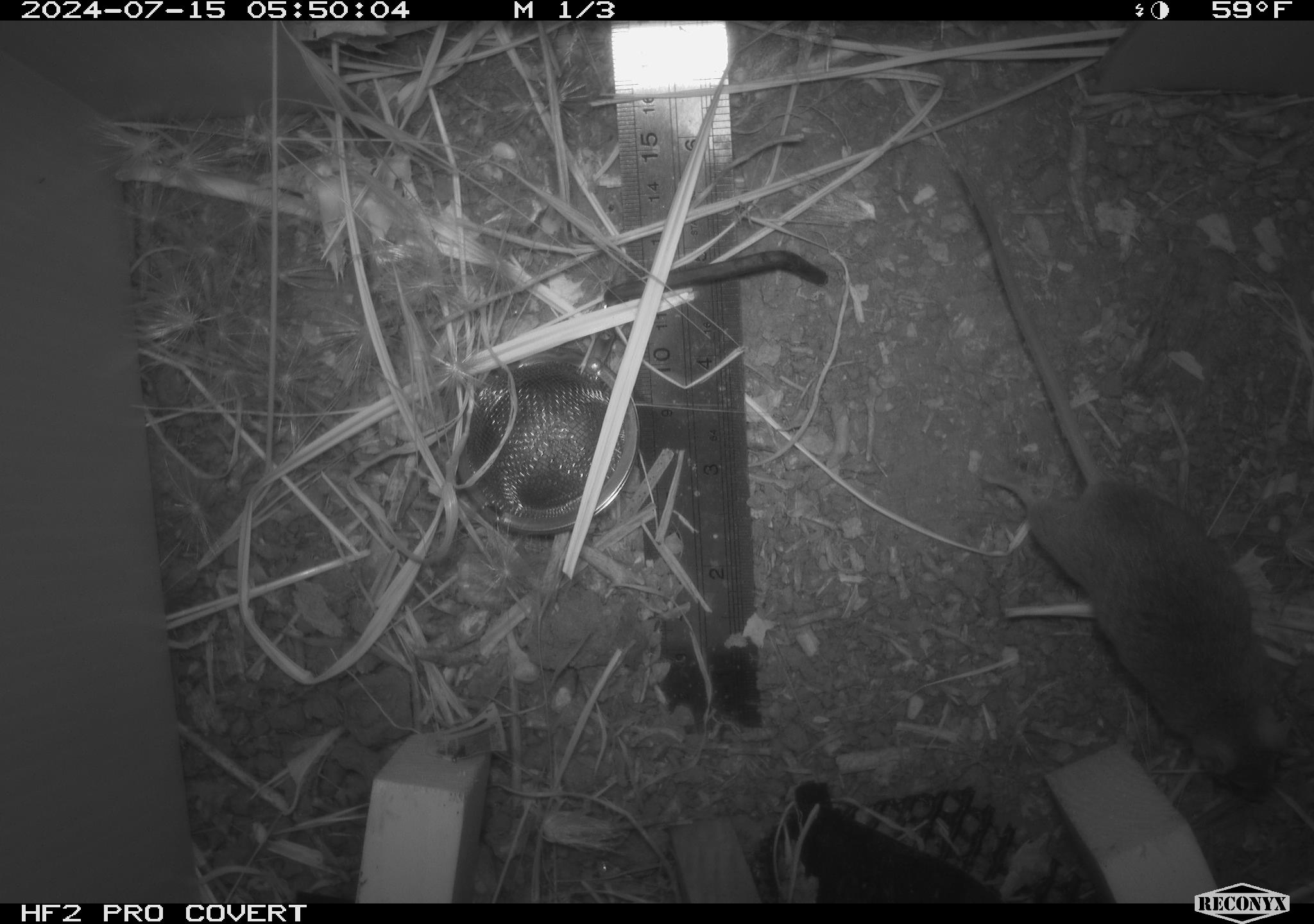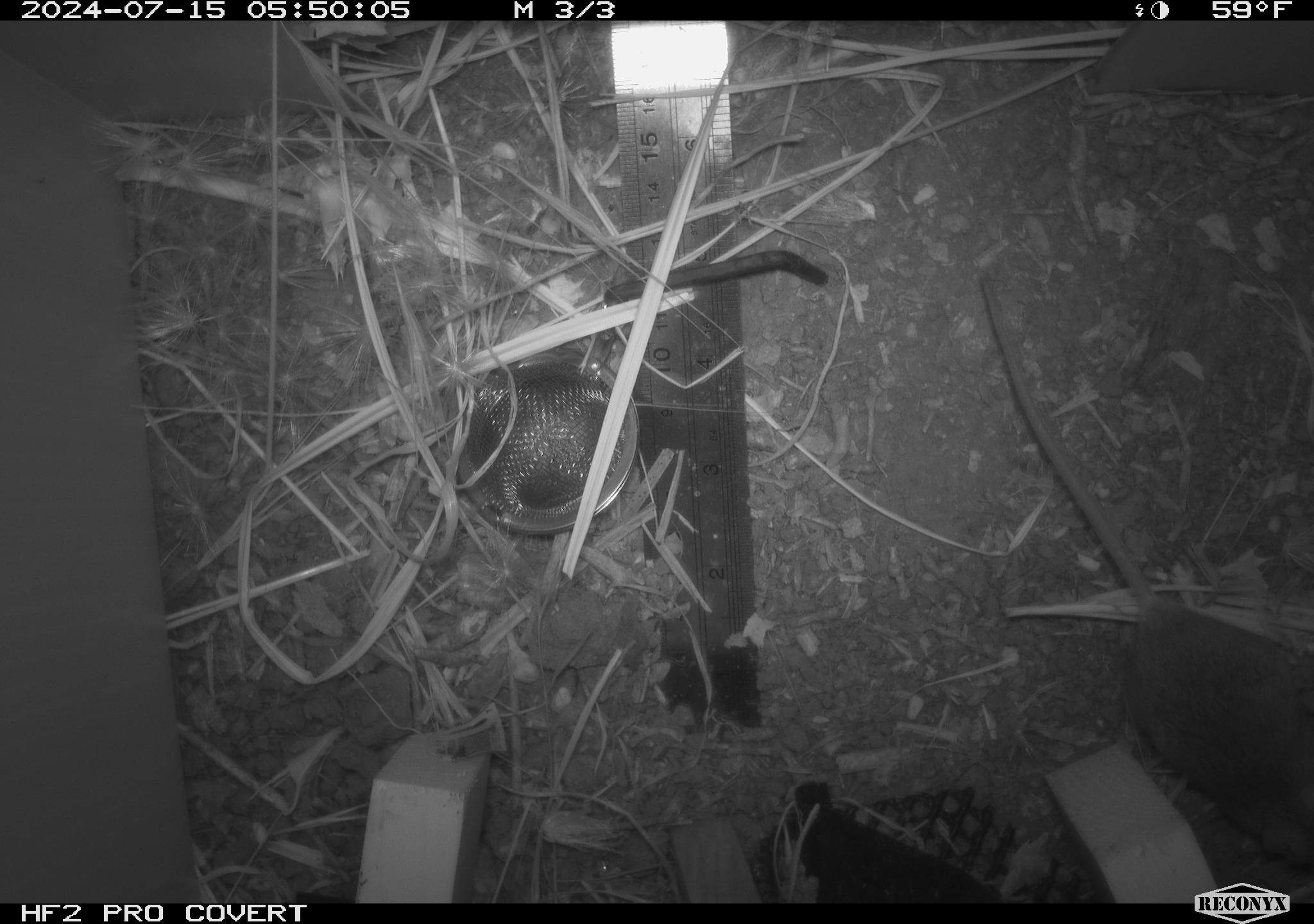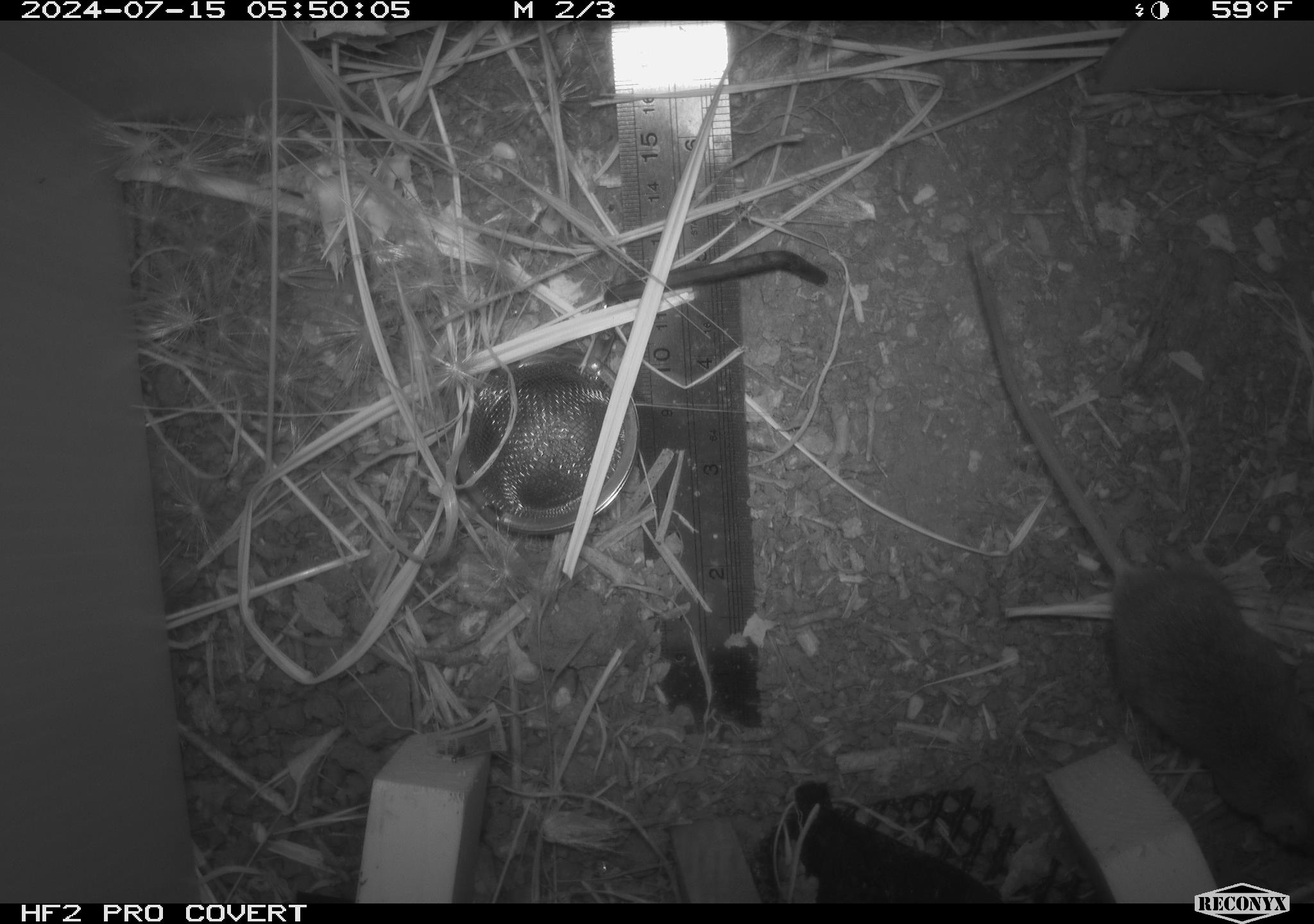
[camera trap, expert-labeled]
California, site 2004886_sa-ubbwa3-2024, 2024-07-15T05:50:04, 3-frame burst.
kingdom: Animalia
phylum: Chordata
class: Mammalia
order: Rodentia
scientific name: Rodentia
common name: mouse species